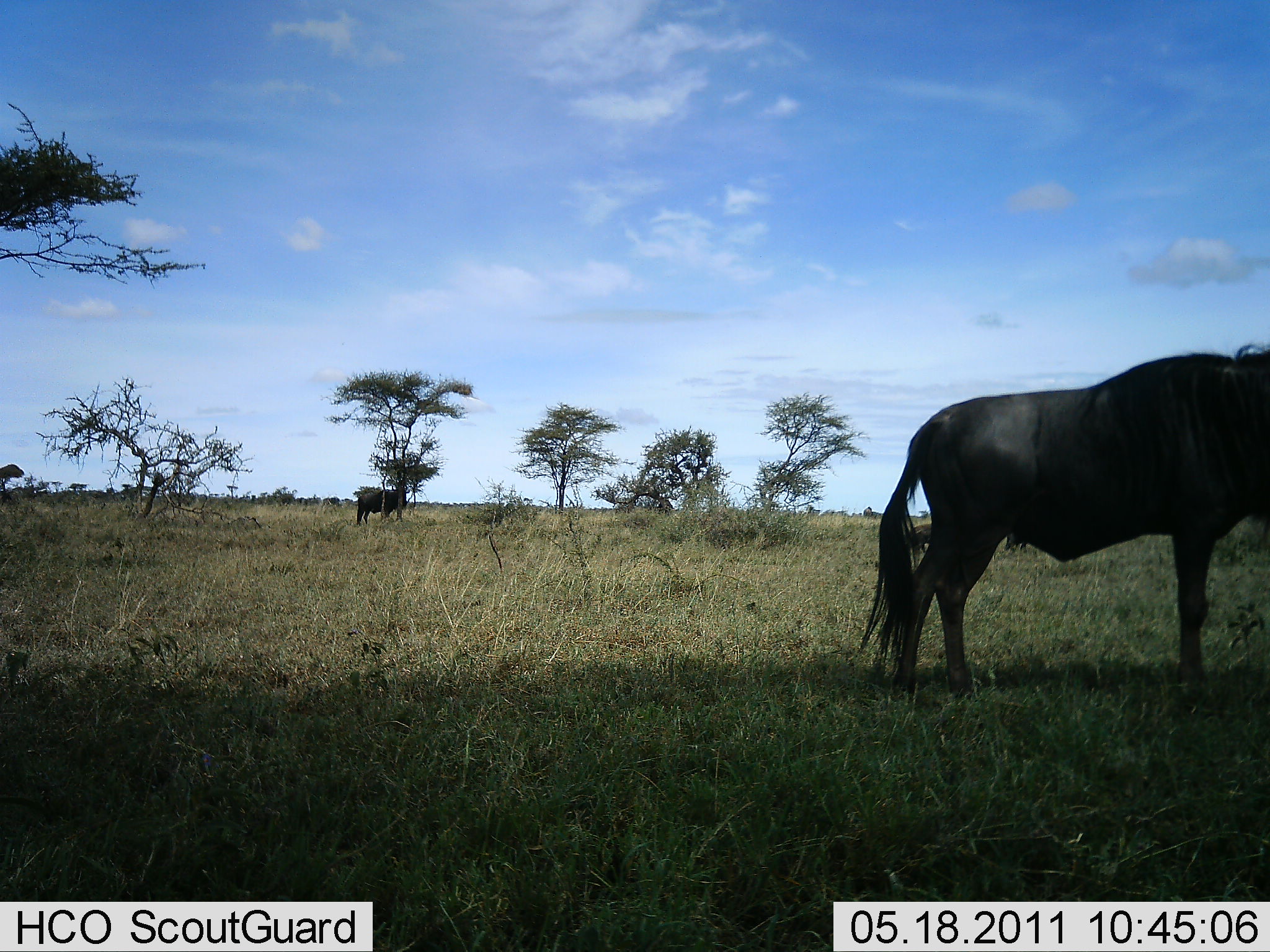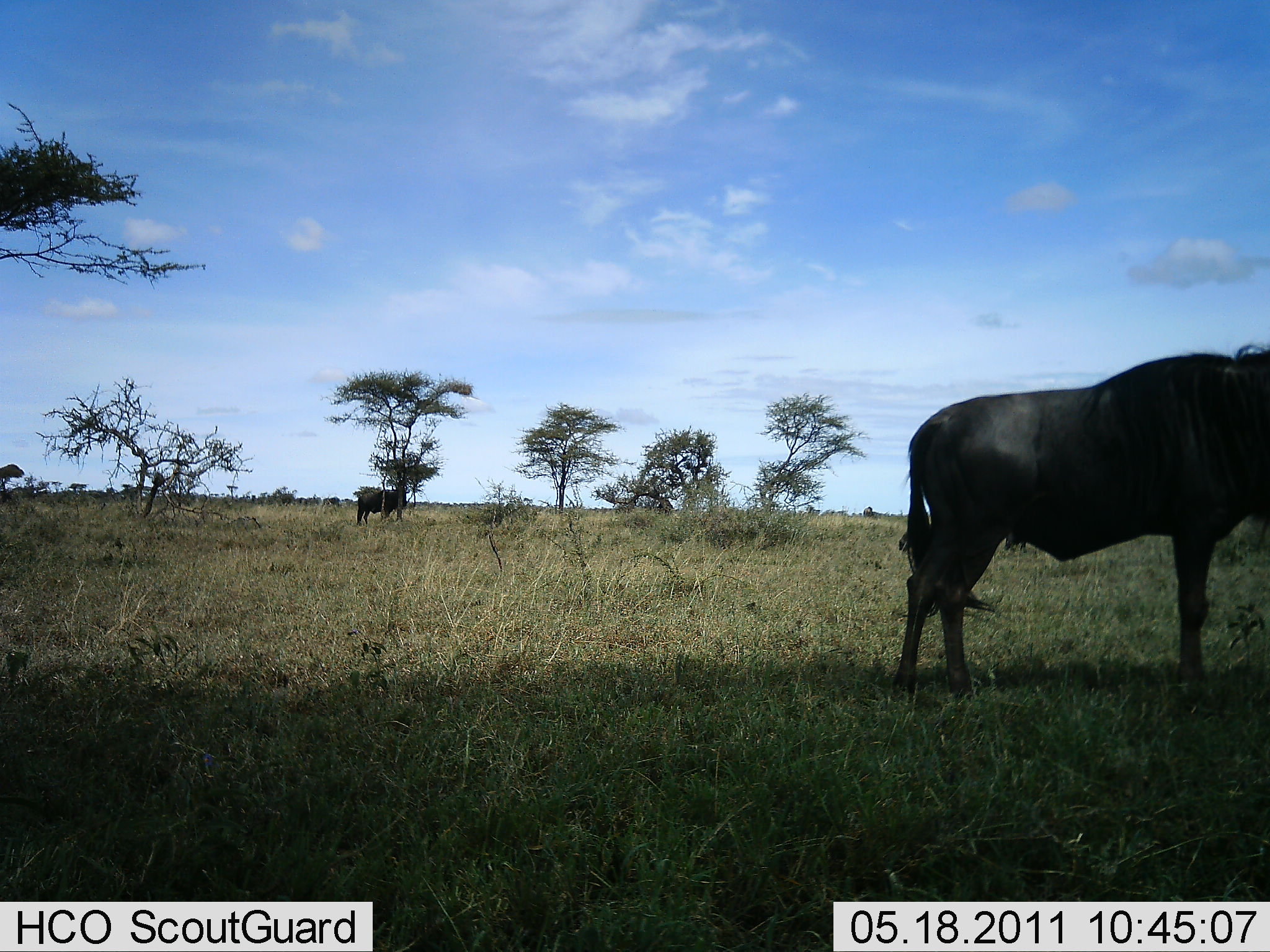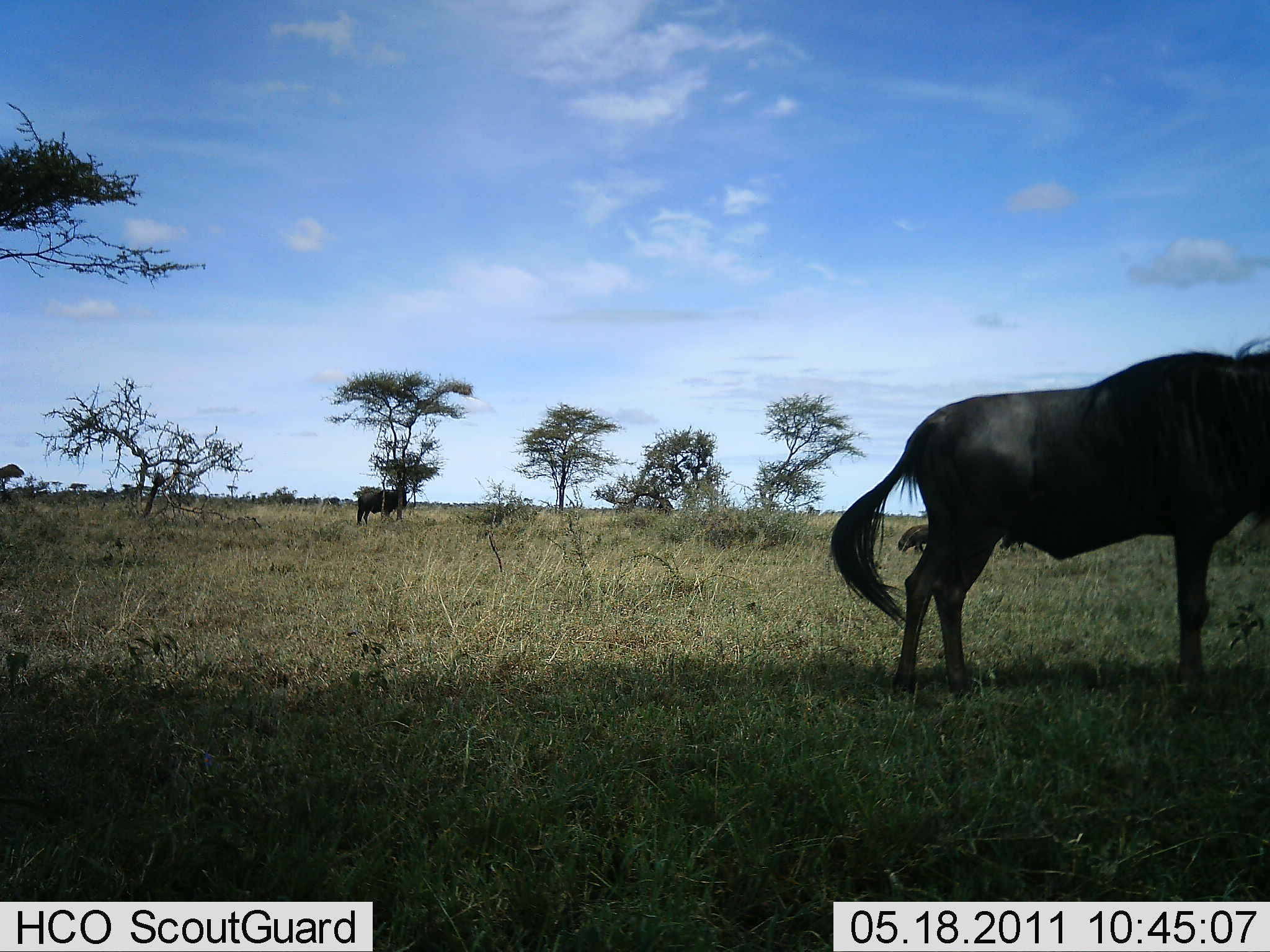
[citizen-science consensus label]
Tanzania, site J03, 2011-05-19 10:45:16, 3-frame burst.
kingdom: Animalia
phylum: Chordata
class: Mammalia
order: Artiodactyla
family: Bovidae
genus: Connochaetes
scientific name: Connochaetes taurinus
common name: blue wildebeest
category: wildebeest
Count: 2.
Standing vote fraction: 100%.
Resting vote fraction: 0%.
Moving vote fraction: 0%.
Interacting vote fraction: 0%.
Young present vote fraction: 0%.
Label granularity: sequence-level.